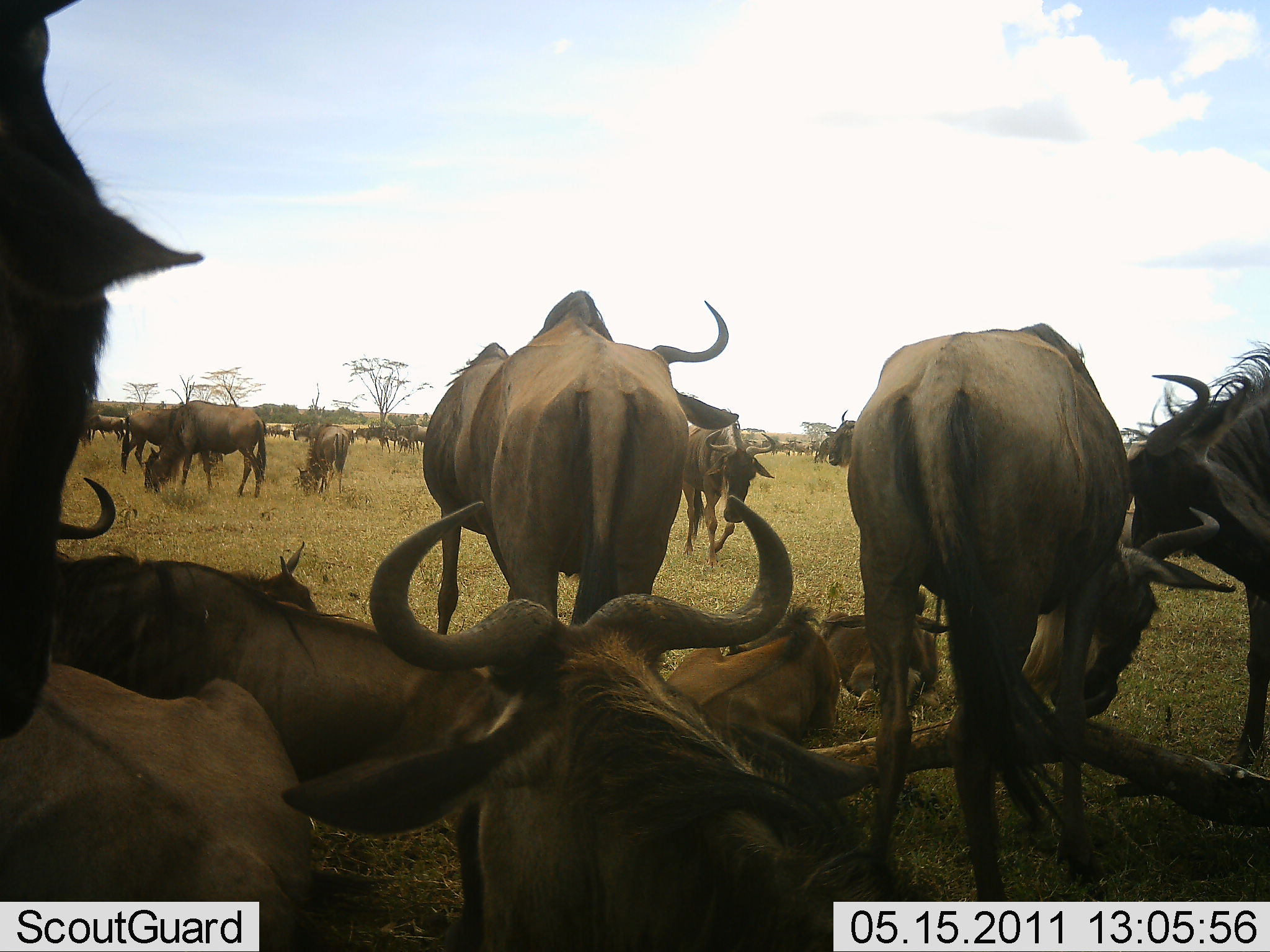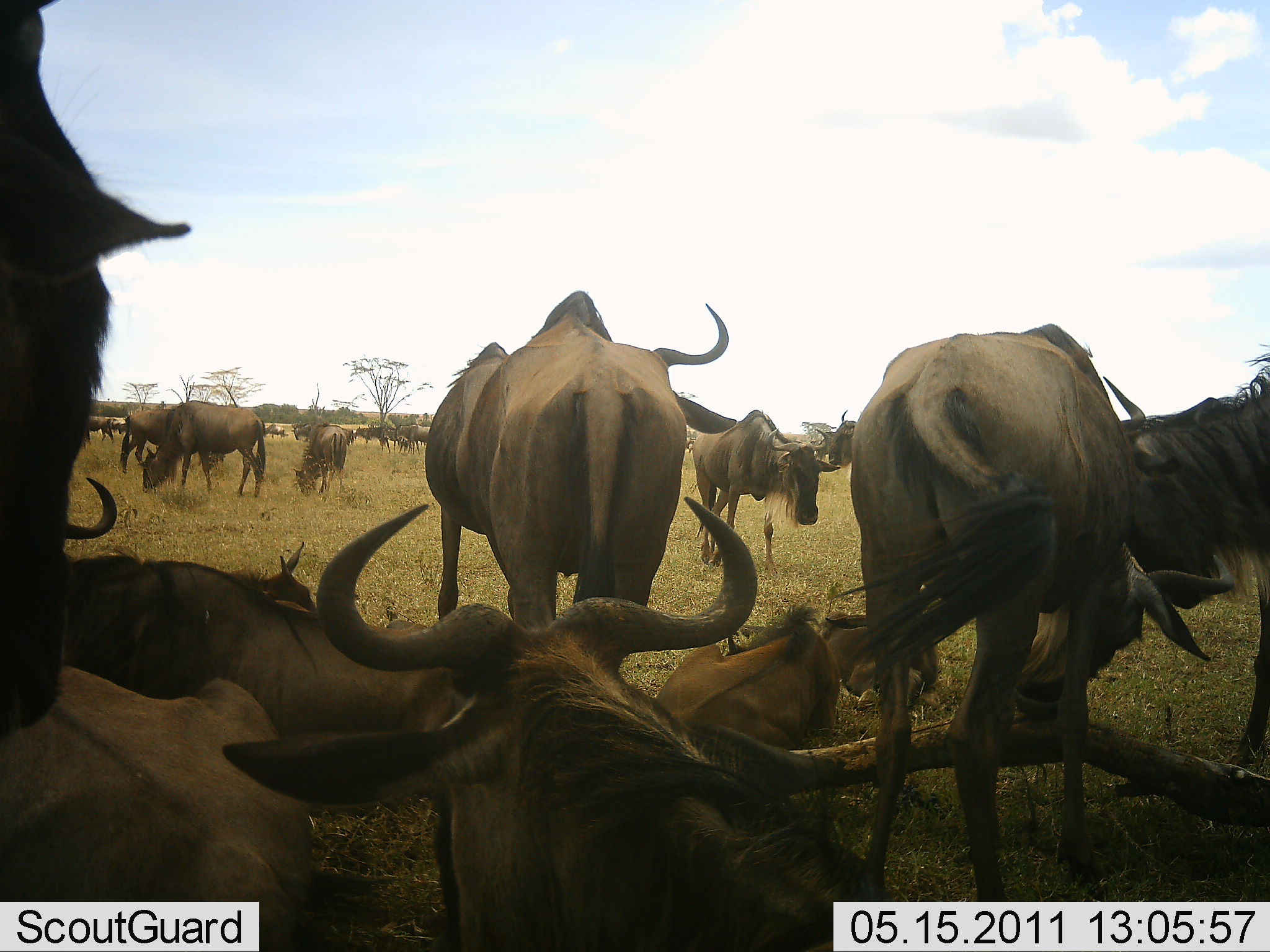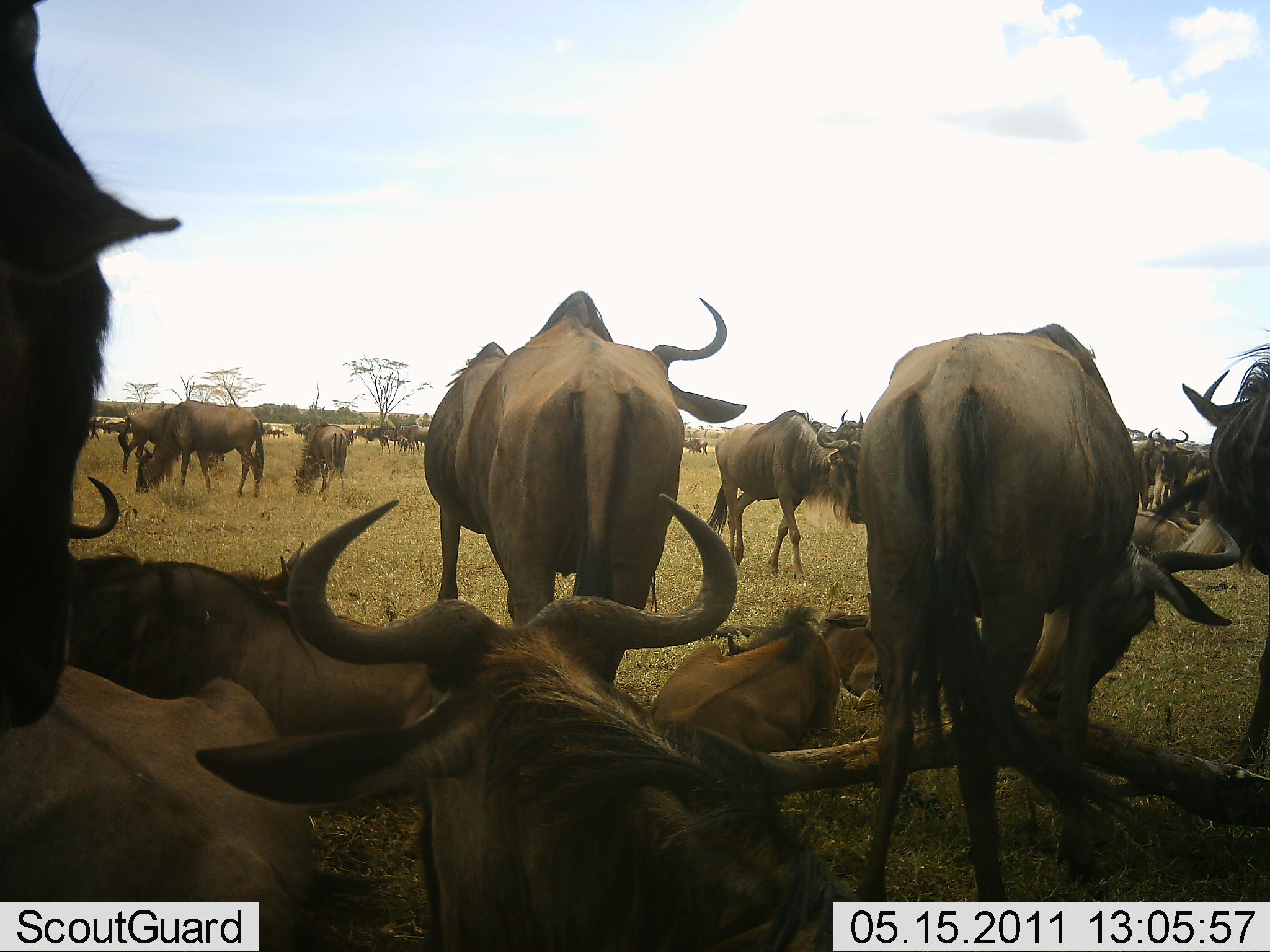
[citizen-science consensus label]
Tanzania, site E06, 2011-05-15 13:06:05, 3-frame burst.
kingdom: Animalia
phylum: Chordata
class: Mammalia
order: Artiodactyla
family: Bovidae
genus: Connochaetes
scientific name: Connochaetes taurinus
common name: blue wildebeest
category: wildebeest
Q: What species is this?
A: Wildebeest (blue wildebeest) (Connochaetes taurinus).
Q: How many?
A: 11-50.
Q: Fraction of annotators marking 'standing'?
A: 80%.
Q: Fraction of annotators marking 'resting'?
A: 80%.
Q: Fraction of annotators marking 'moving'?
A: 60%.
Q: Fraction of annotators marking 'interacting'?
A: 30%.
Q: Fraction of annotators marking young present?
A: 20%.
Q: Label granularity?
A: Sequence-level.